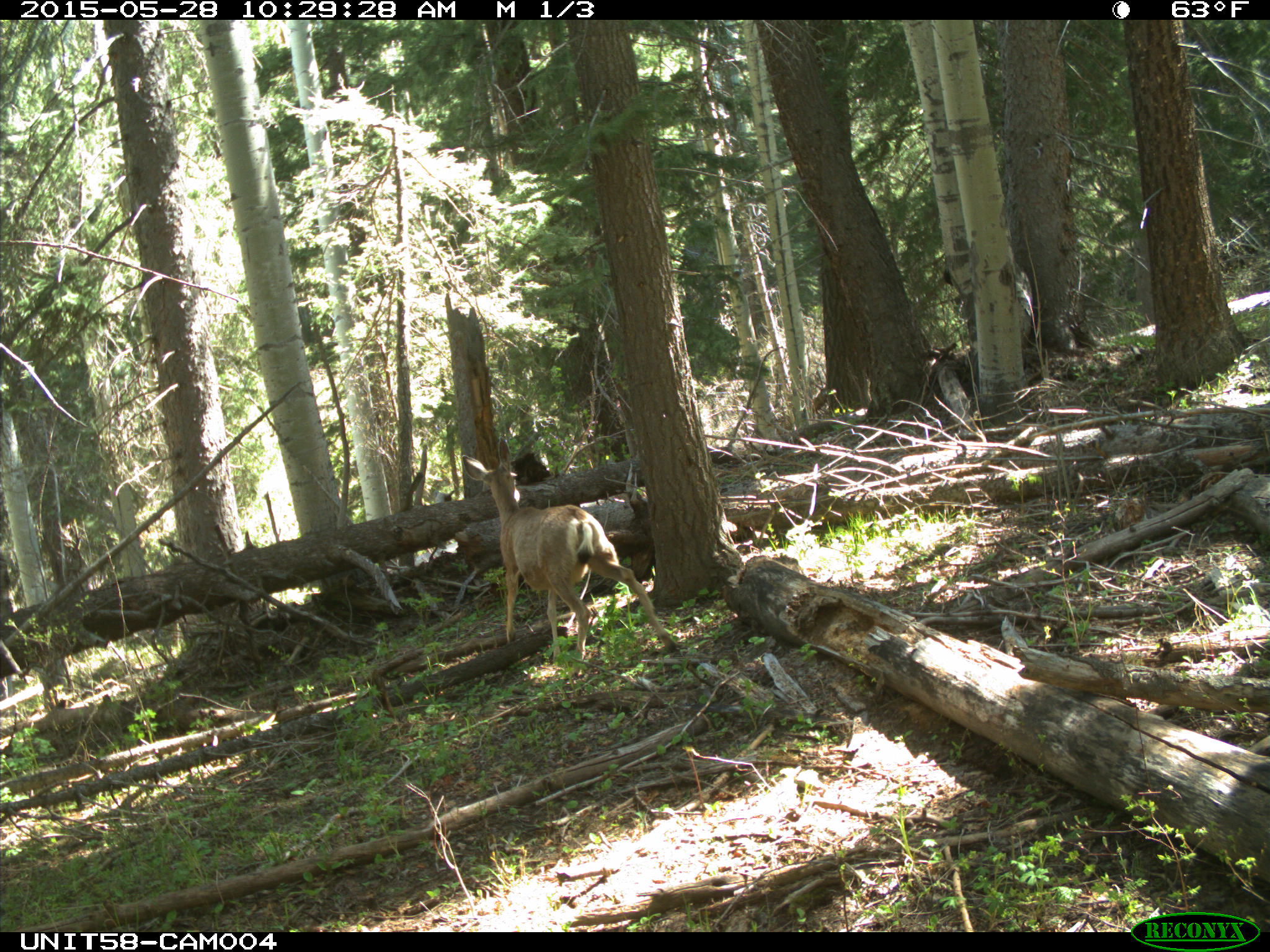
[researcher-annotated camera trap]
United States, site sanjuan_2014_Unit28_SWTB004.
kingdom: Animalia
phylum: Chordata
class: Mammalia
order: Artiodactyla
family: Cervidae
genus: Odocoileus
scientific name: Odocoileus hemionus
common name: mule deer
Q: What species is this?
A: Odocoileus hemionus (mule deer).